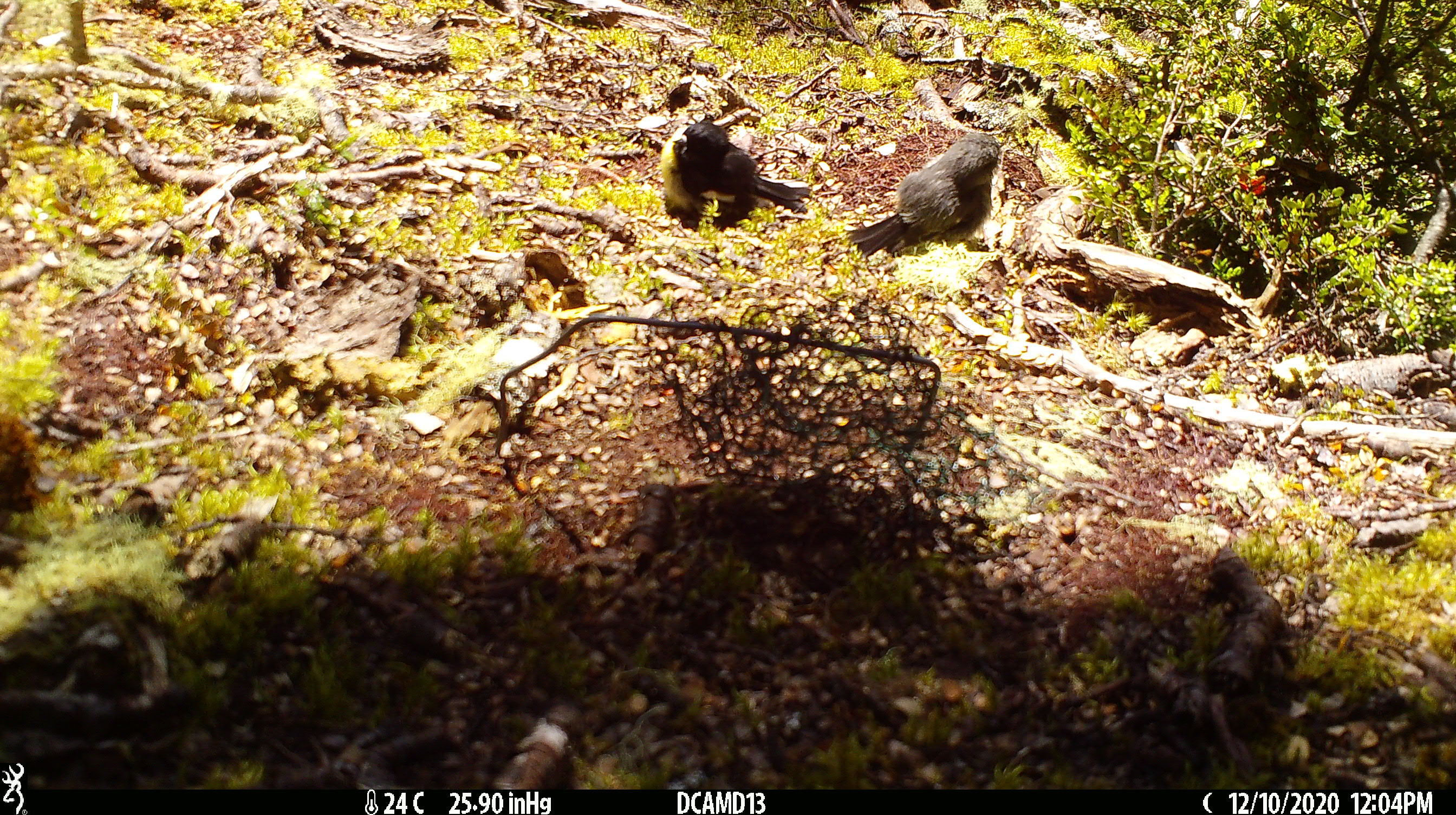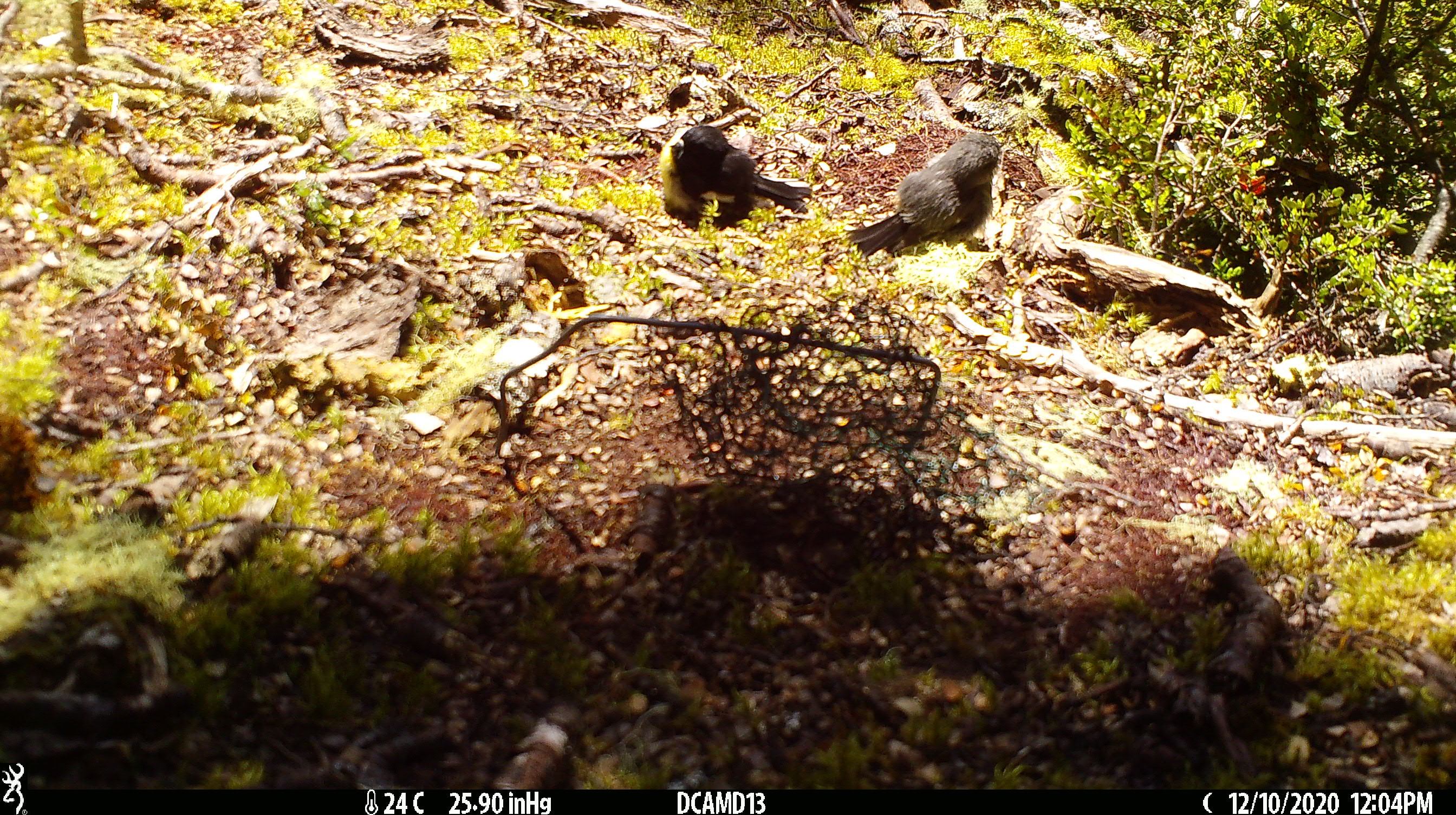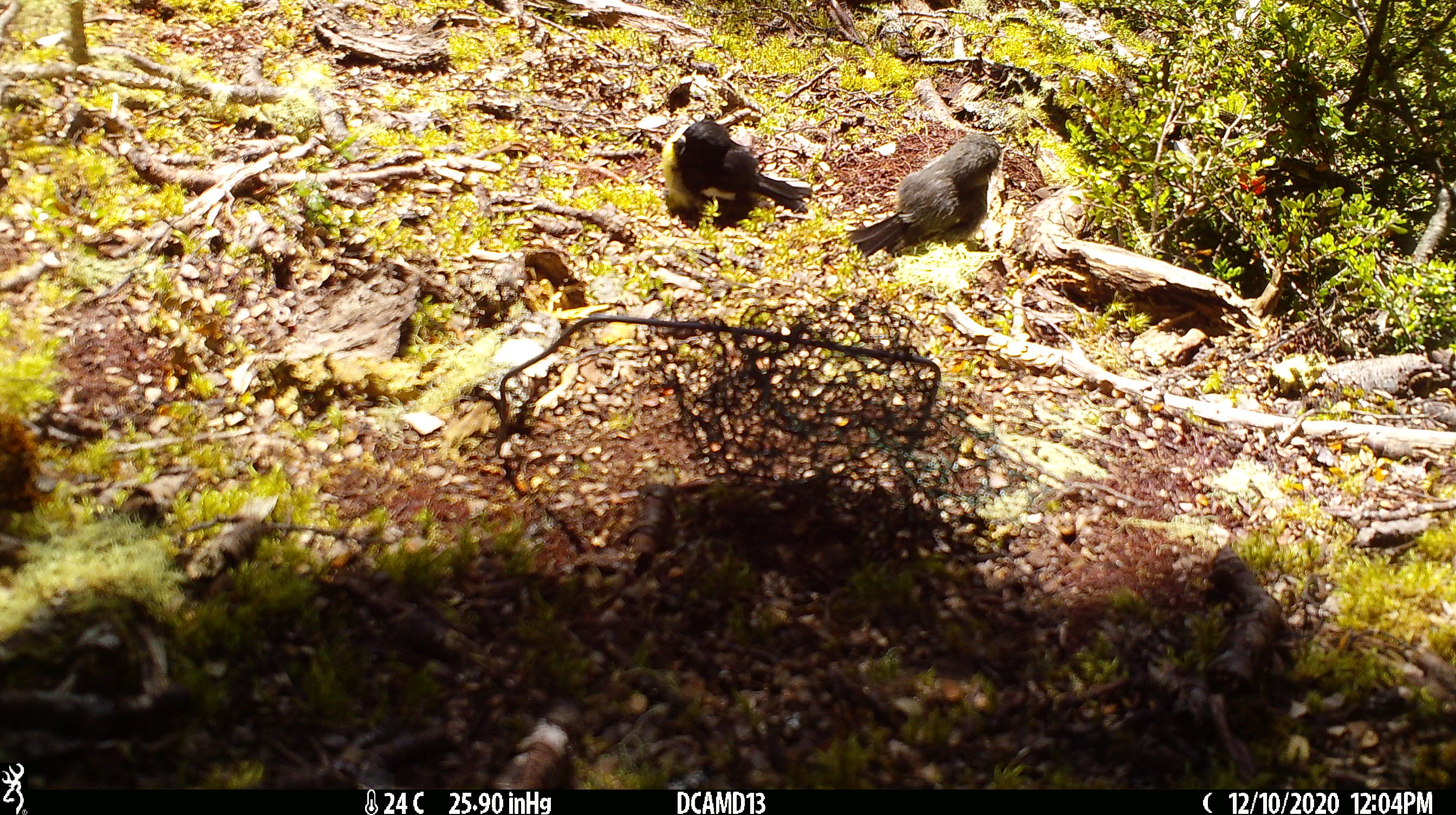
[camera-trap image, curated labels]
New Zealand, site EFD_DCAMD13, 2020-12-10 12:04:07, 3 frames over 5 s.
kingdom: Animalia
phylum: Chordata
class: Aves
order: Passeriformes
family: Petroicidae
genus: Petroica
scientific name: Petroica macrocephala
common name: tomtit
Tomtit (Petroica macrocephala).